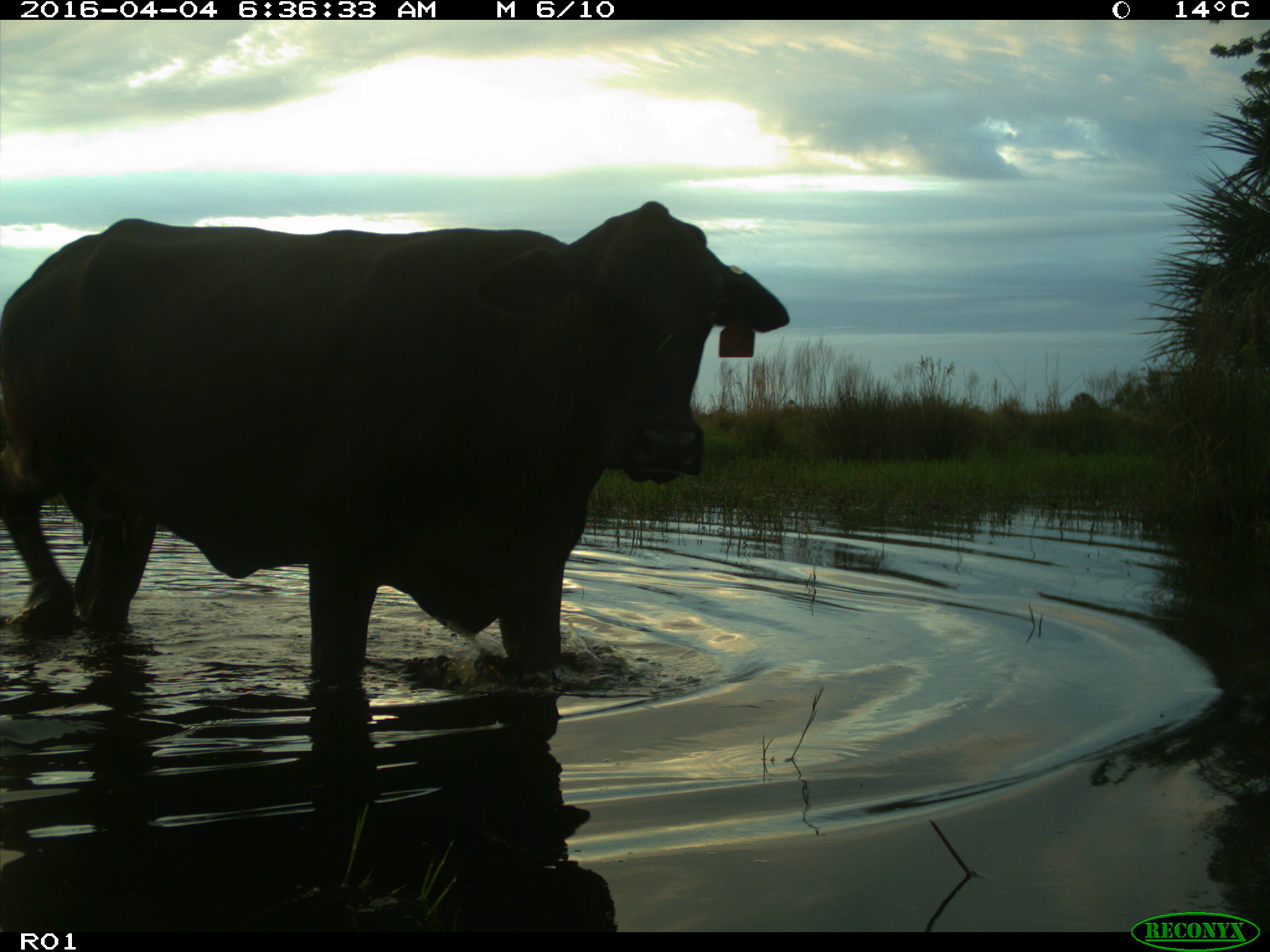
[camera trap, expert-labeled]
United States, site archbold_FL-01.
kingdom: Animalia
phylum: Chordata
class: Mammalia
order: Artiodactyla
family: Bovidae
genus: Bos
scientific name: Bos taurus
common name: domestic cow